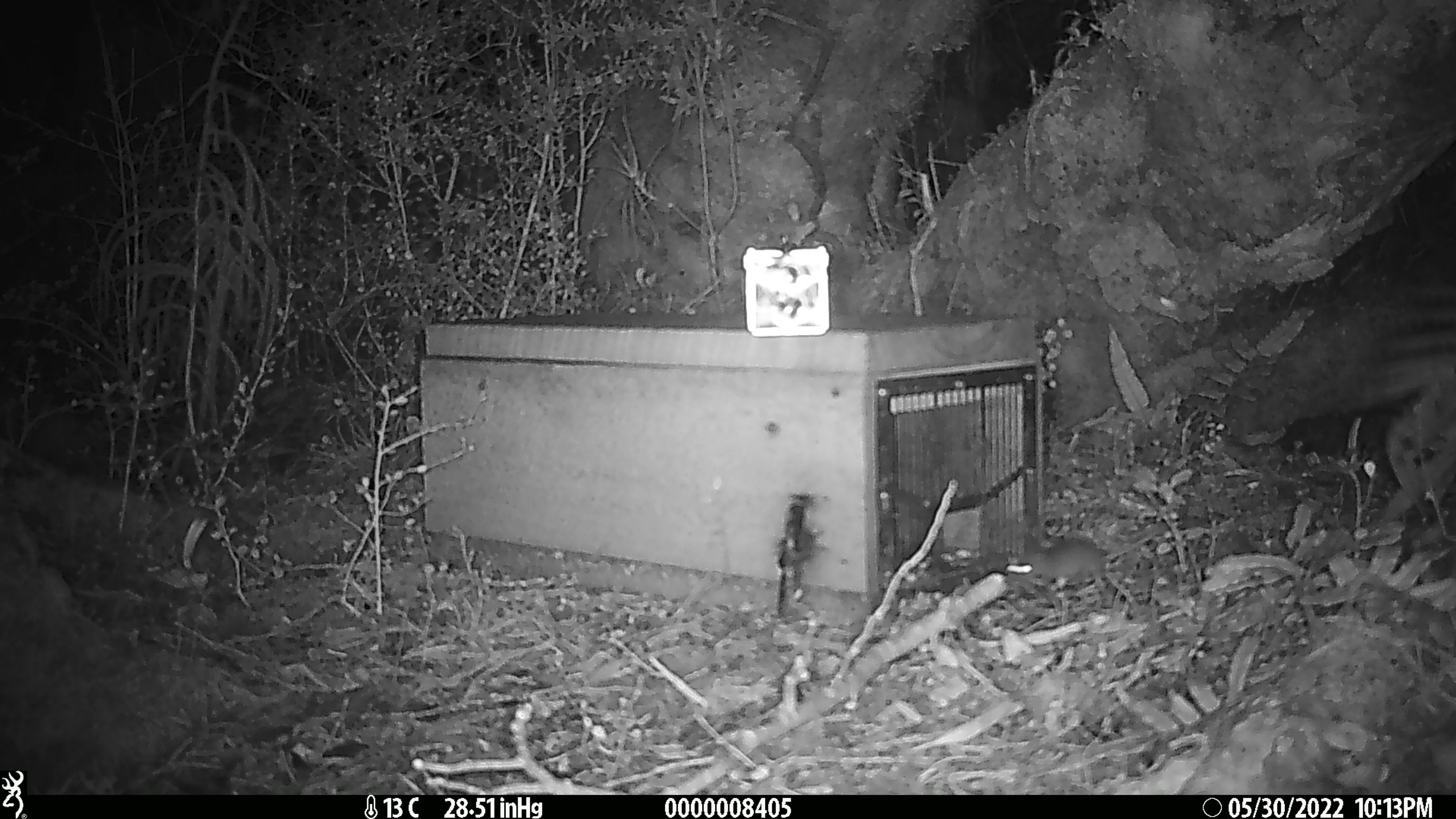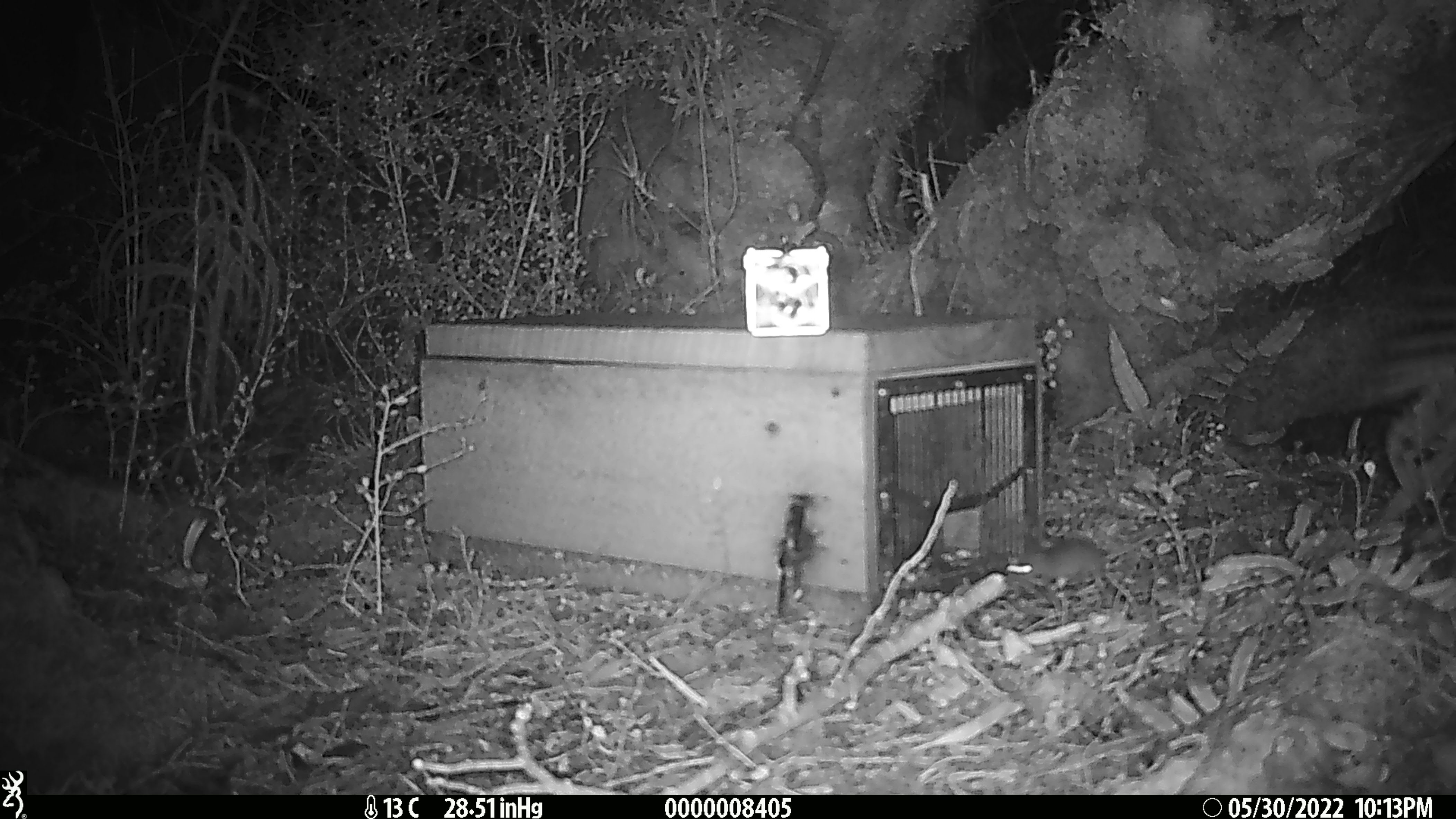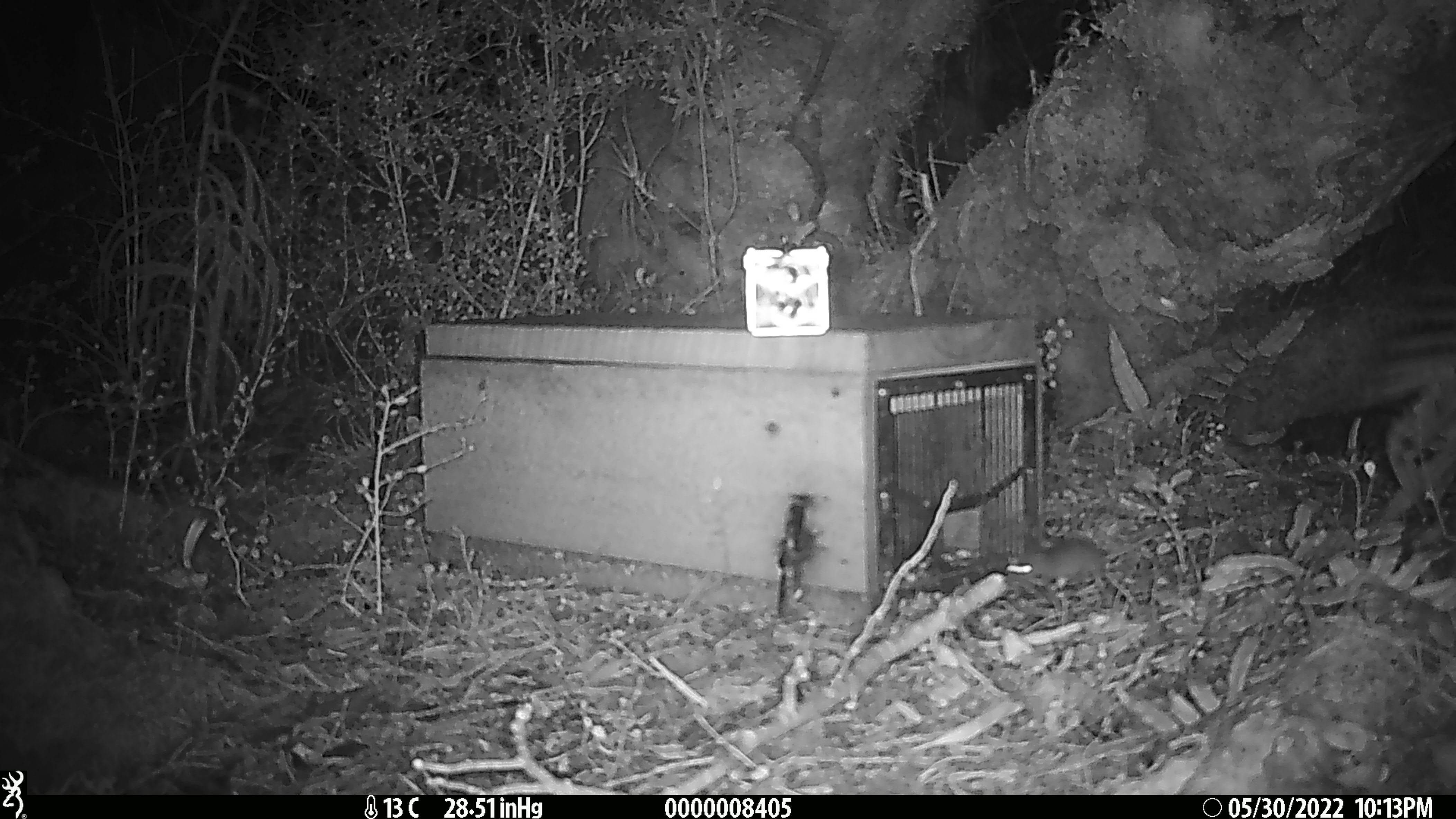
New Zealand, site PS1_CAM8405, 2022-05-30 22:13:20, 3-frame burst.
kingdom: Animalia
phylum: Chordata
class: Mammalia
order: Rodentia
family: Muridae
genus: Mus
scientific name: Mus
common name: mouse